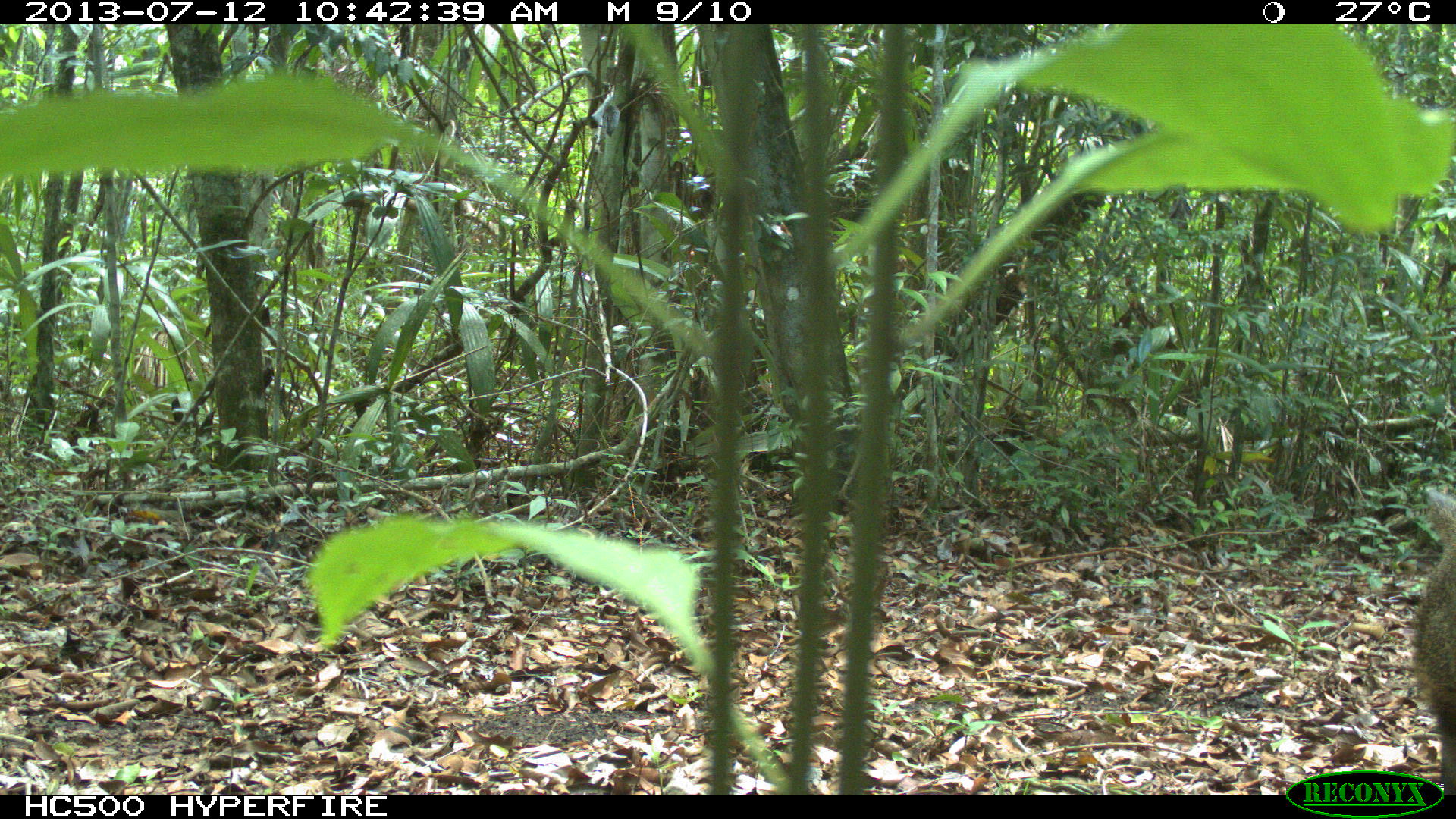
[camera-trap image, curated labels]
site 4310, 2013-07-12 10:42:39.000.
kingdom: Animalia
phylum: Chordata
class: Mammalia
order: Artiodactyla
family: Tayassuidae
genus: Pecari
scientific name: Pecari tajacu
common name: collared peccary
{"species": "Pecari tajacu (collared peccary)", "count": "13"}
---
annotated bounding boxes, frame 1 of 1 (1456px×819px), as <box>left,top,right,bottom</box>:
pecari tajacu: <box>1407,484,1455,792</box>